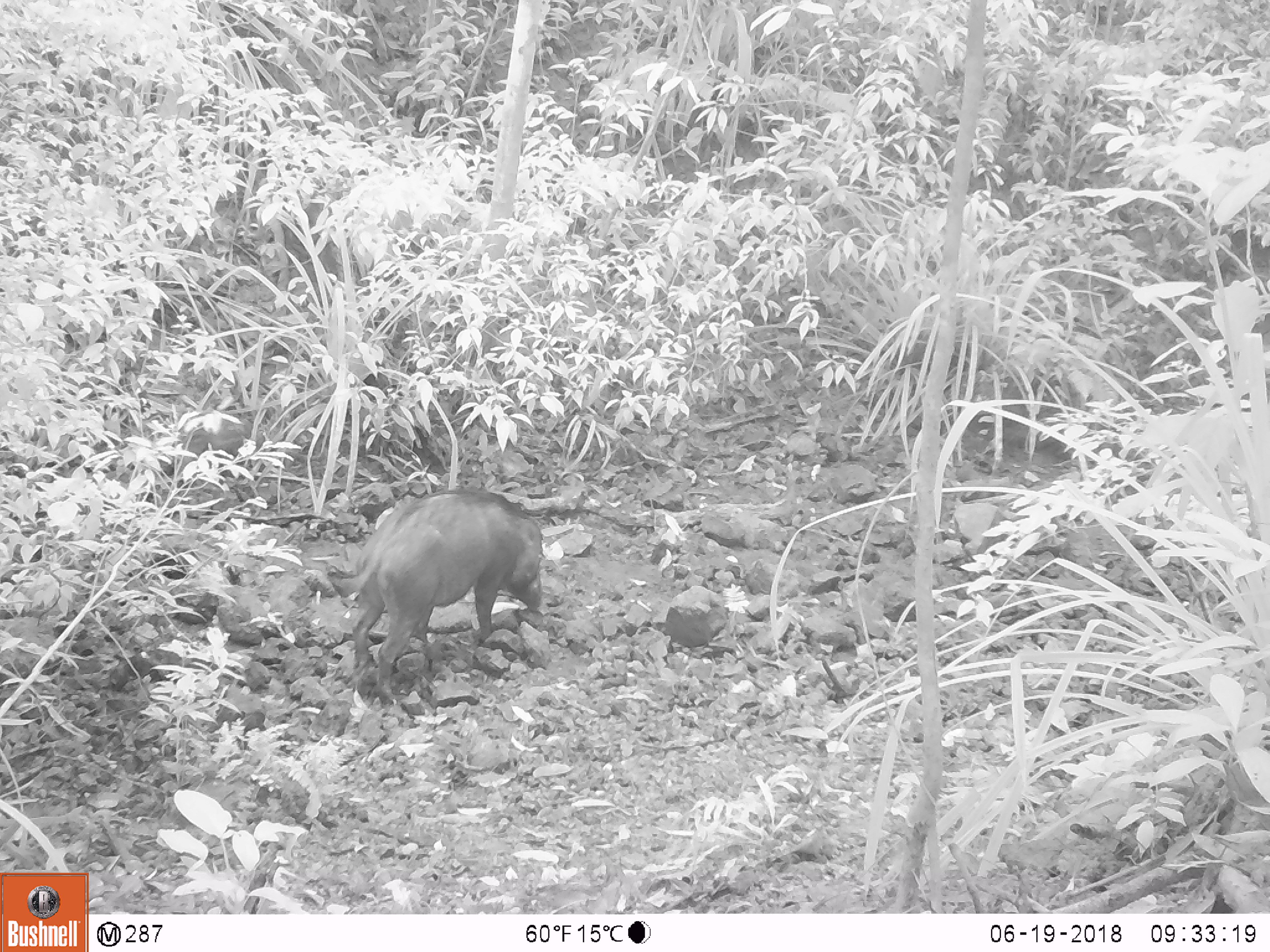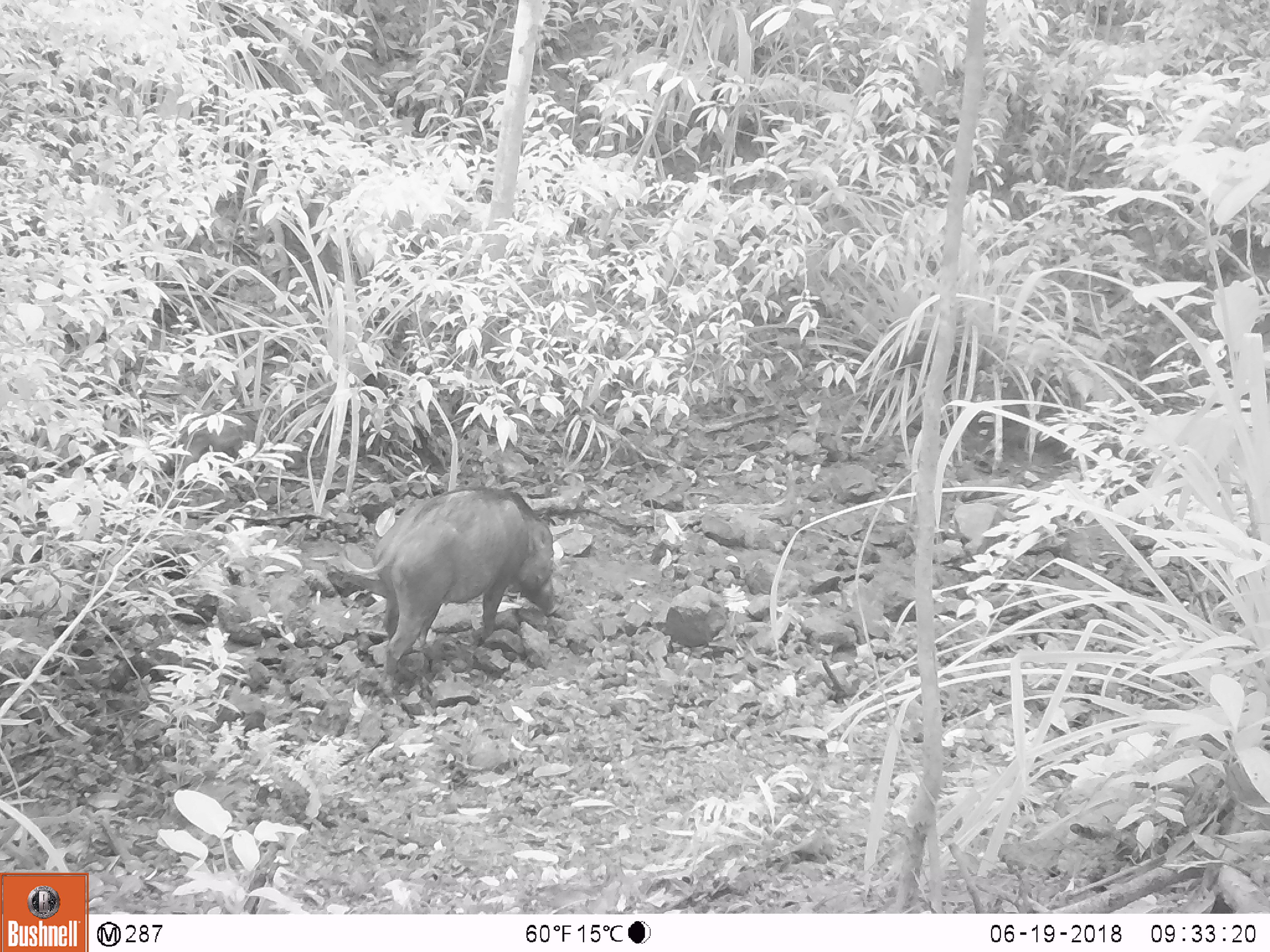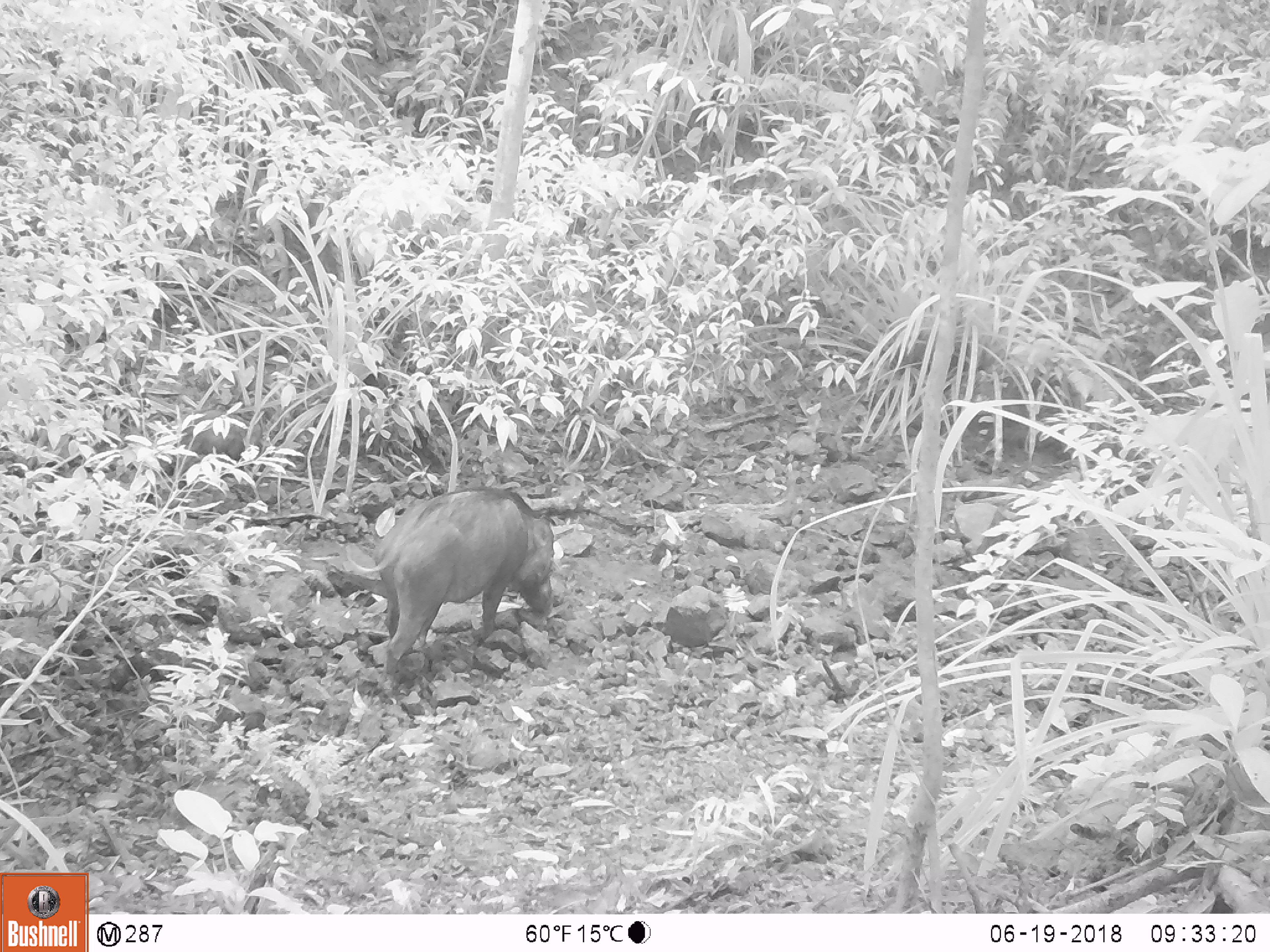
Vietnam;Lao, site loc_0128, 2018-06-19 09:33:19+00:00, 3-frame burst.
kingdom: Animalia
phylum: Chordata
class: Mammalia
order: Artiodactyla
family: Suidae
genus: Sus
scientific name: Sus scrofa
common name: eurasian wild pig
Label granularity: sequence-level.